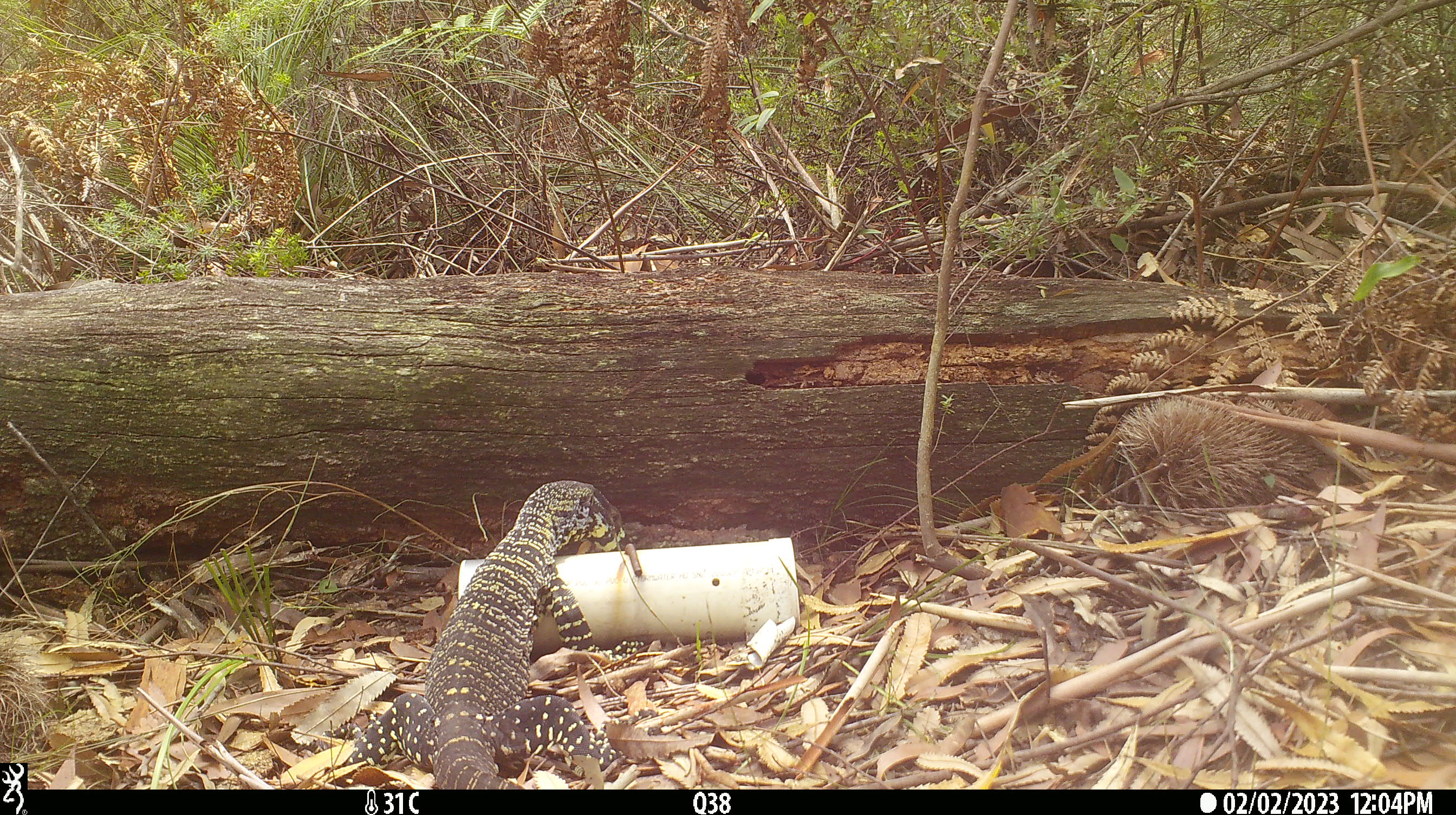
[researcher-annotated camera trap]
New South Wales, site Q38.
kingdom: Animalia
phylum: Chordata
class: Reptilia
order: Squamata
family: Varanidae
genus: Varanus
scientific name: Varanus varius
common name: lace monitor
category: goanna